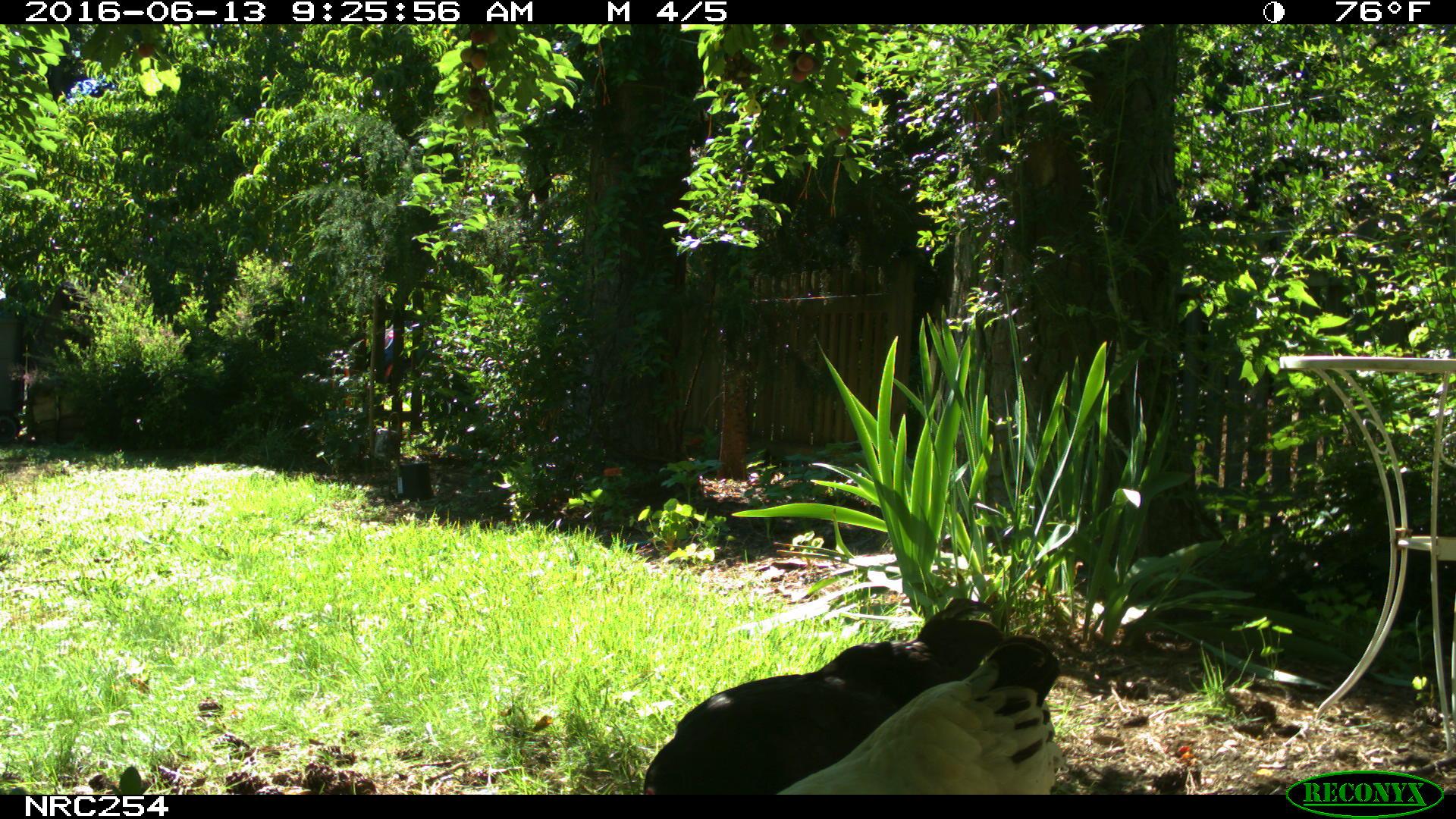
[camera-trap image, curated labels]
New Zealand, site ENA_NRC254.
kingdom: Animalia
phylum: Chordata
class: Aves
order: Galliformes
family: Phasianidae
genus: Gallus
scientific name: Gallus gallus domesticus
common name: chicken